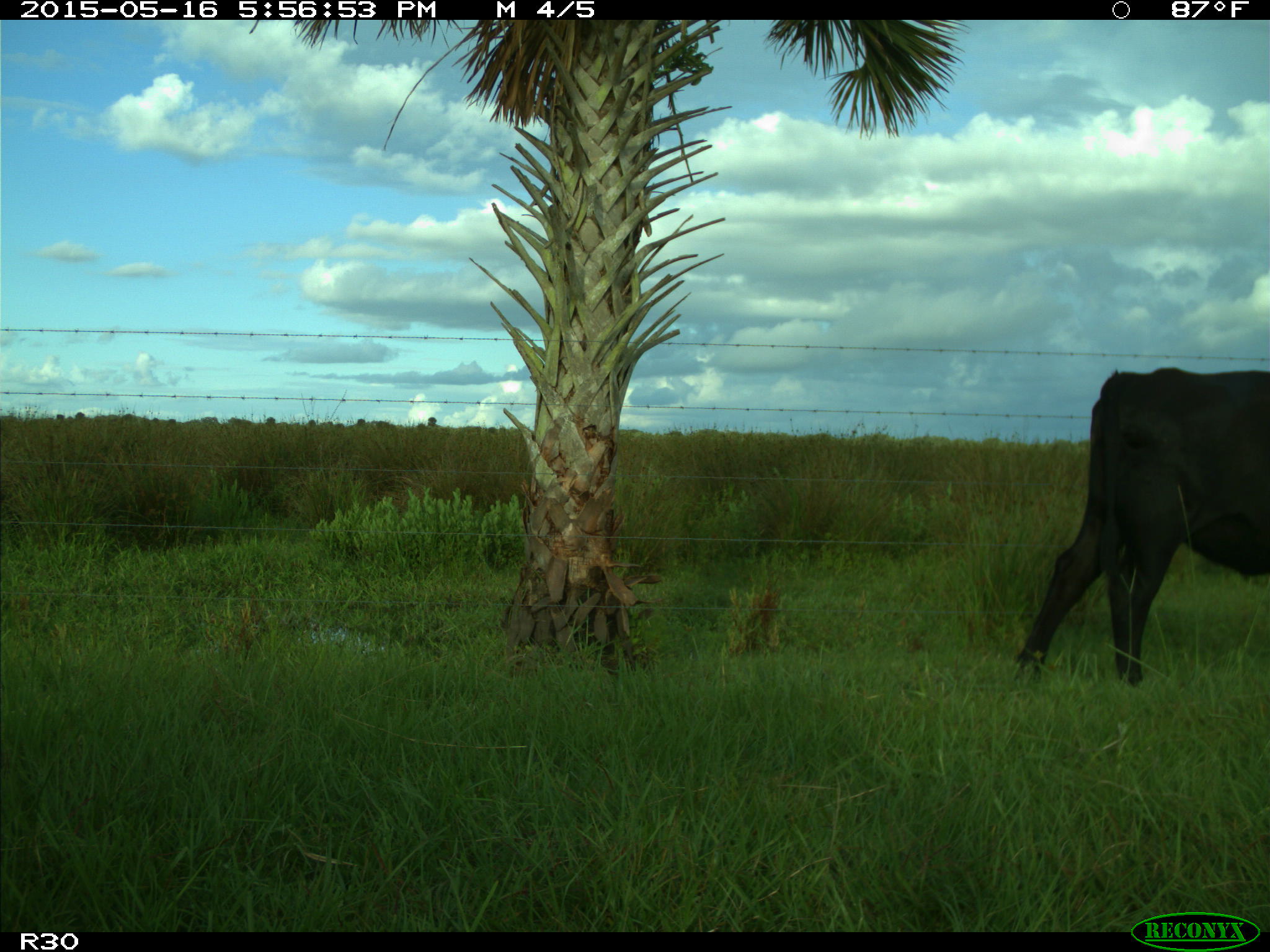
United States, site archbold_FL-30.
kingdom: Animalia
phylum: Chordata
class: Mammalia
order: Artiodactyla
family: Bovidae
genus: Bos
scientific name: Bos taurus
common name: domestic cow